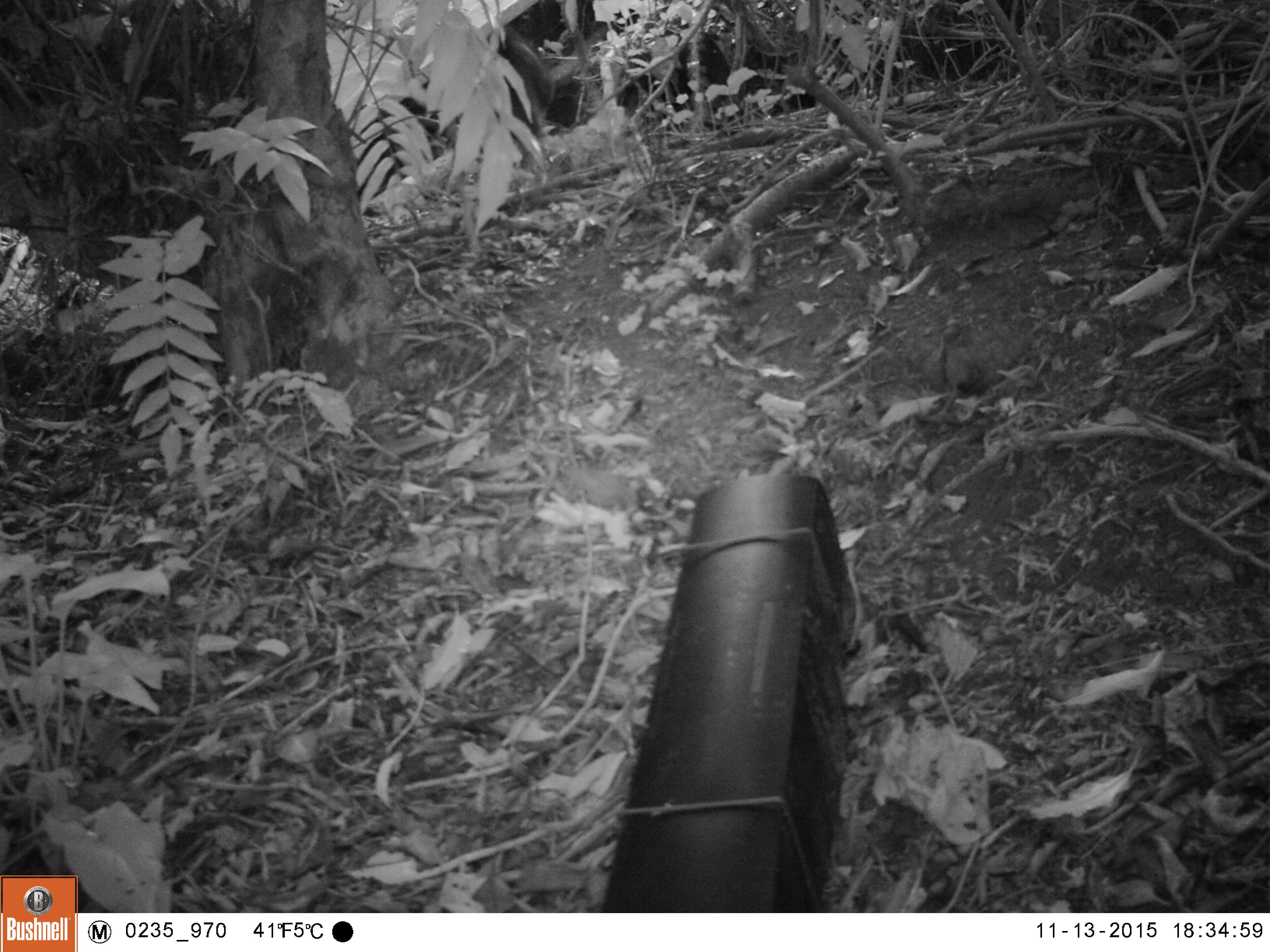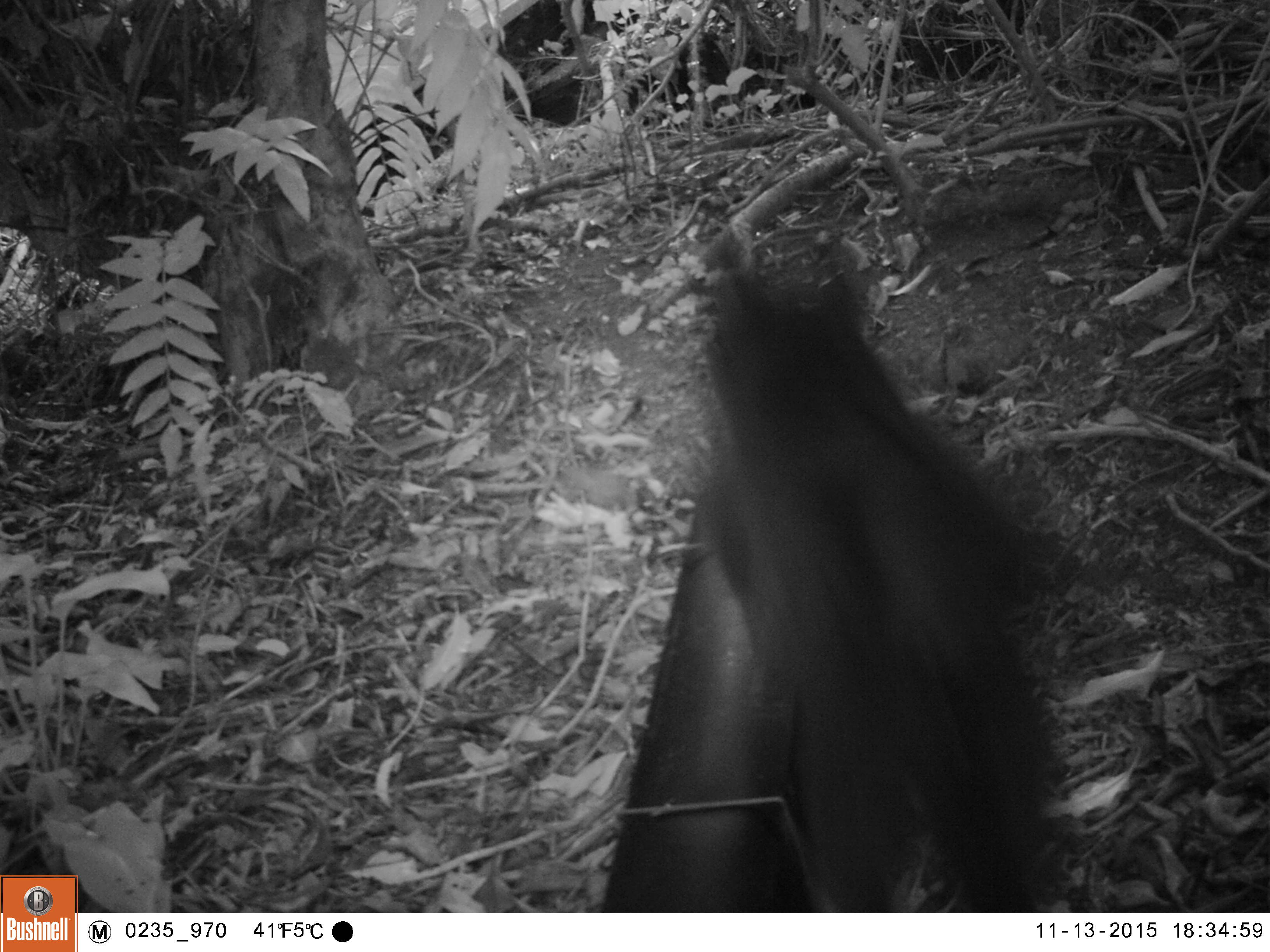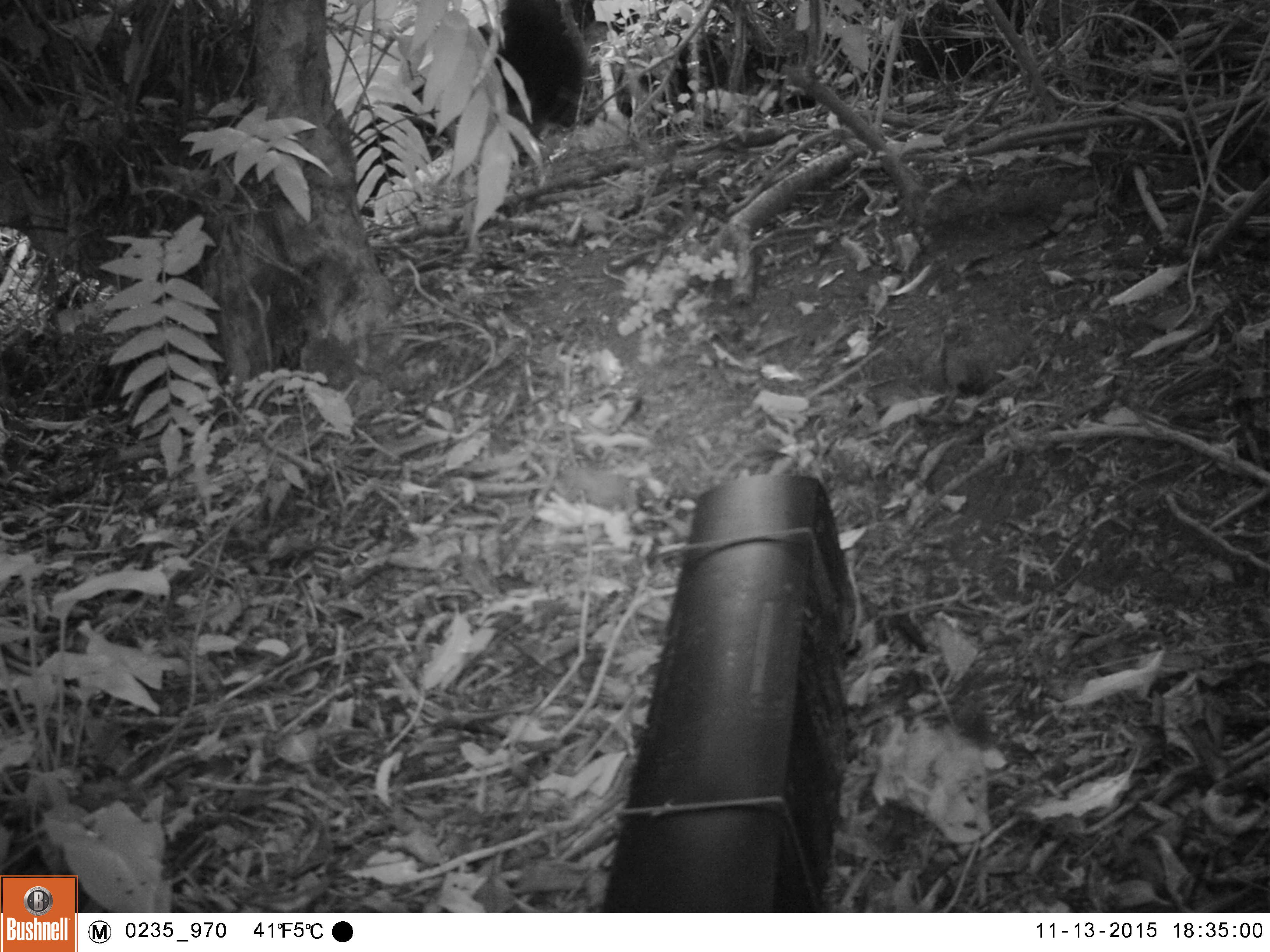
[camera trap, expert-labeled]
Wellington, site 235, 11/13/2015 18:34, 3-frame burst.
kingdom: Animalia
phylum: Chordata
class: Mammalia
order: Carnivora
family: Felidae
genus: Felis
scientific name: Felis catus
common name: cat